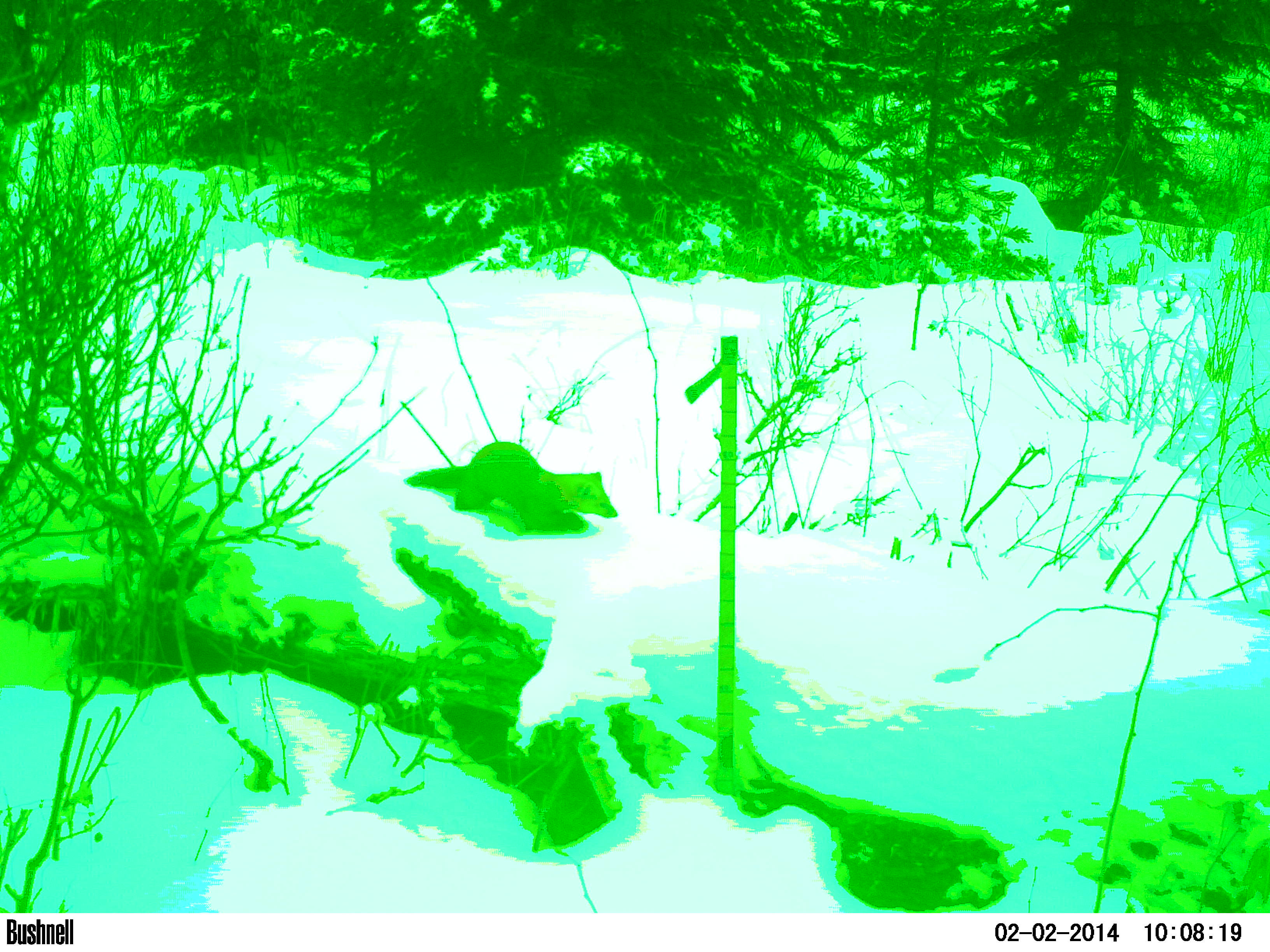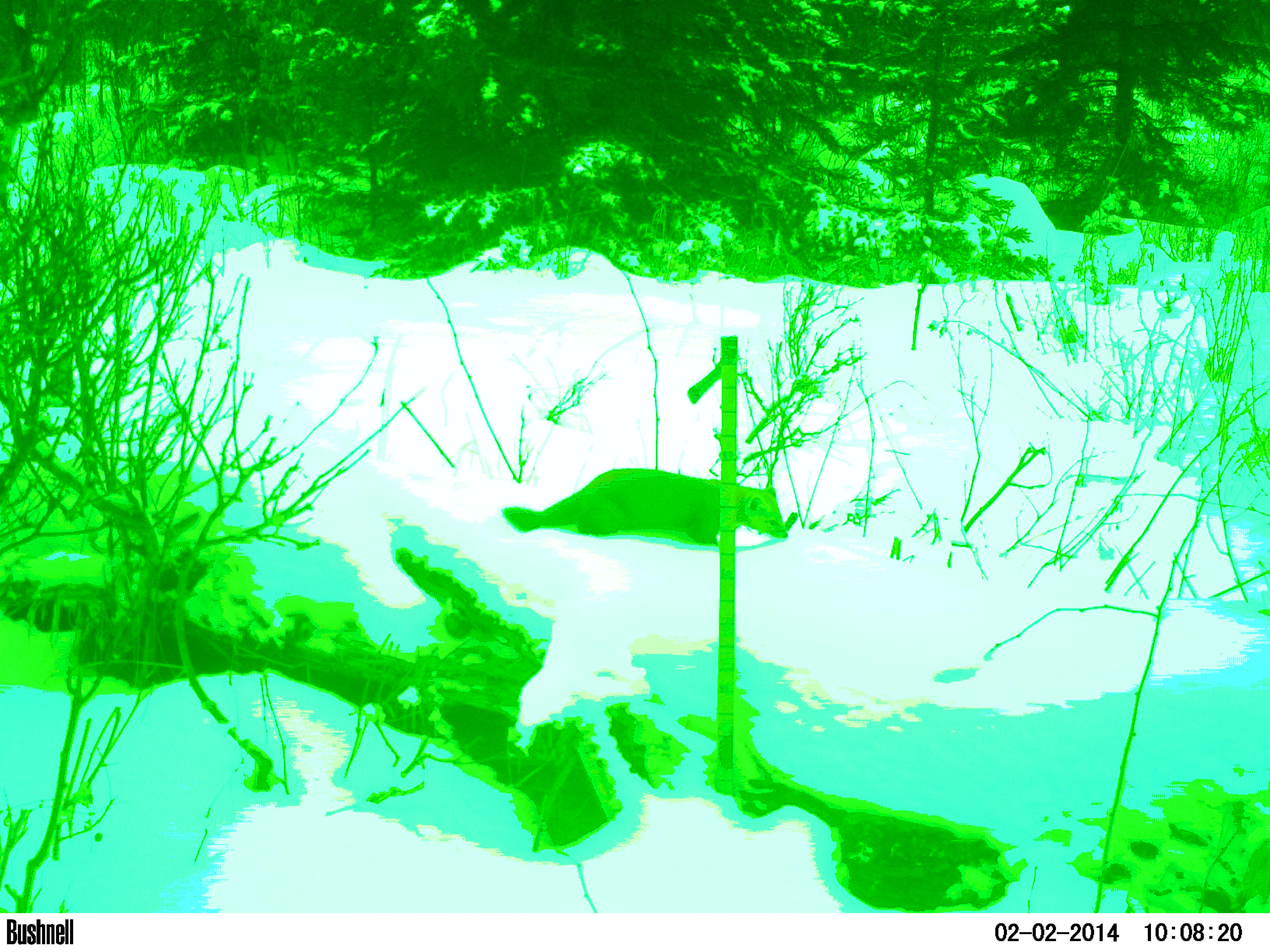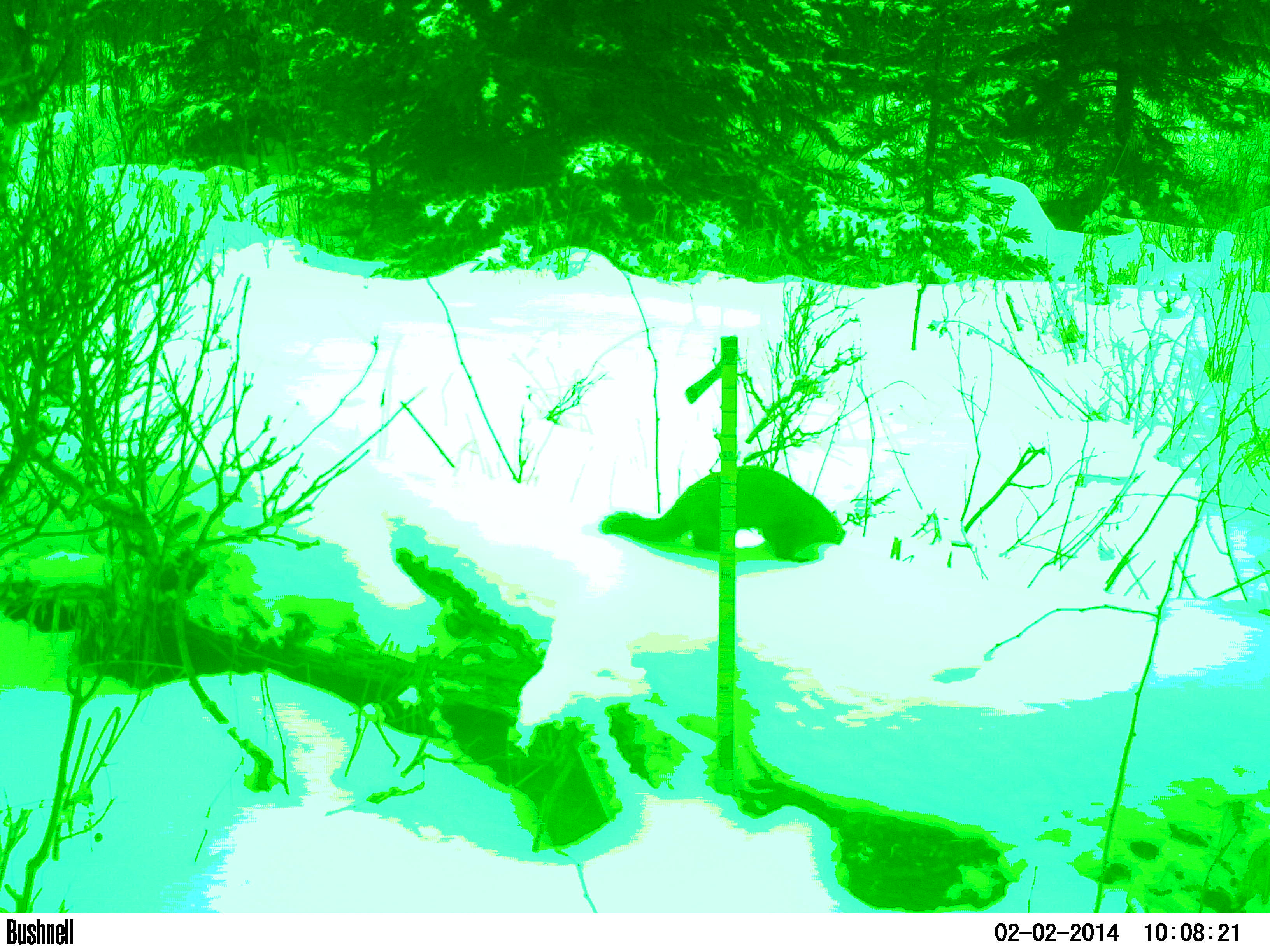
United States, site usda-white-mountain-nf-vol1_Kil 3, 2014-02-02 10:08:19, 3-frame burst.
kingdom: Animalia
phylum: Chordata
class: Mammalia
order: Carnivora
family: Mustelidae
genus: Martes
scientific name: Martes americana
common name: american marten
American marten (Martes americana).